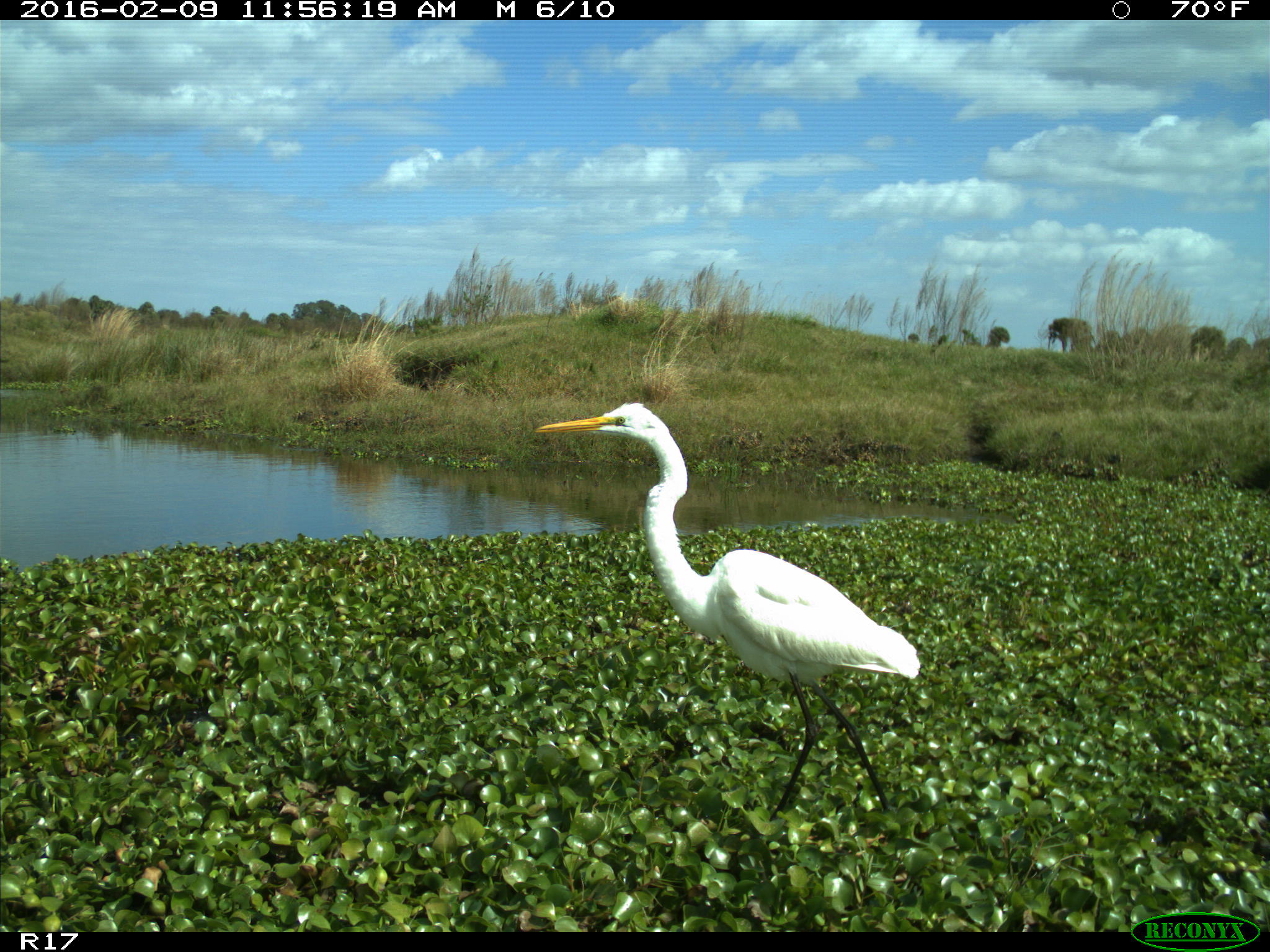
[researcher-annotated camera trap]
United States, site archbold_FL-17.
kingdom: Animalia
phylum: Chordata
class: Aves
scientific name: Aves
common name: birds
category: unidentified bird